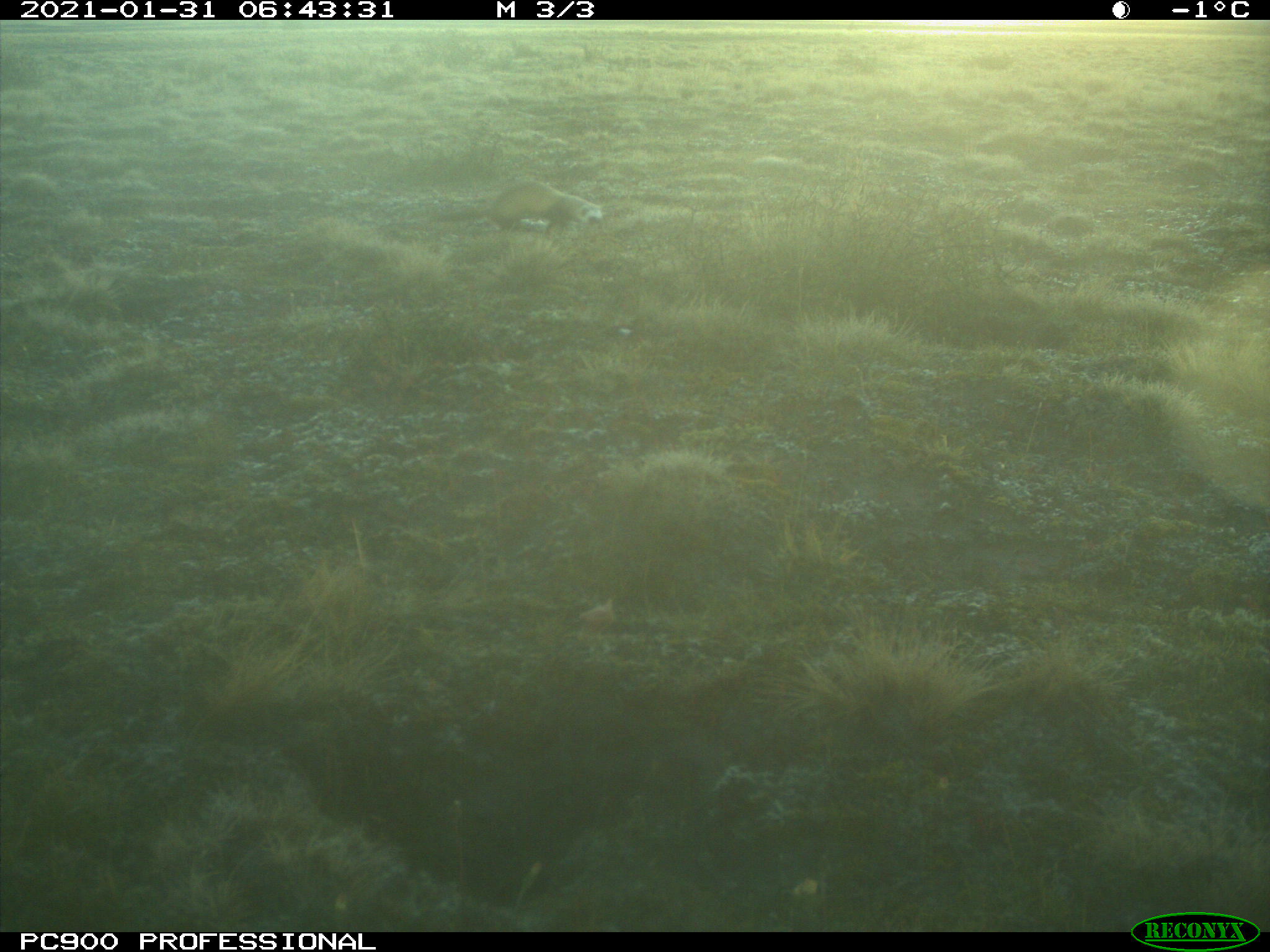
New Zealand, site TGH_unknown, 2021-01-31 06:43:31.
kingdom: Animalia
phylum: Chordata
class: Mammalia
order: Carnivora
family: Mustelidae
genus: Mustela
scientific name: Mustela furo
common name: ferret